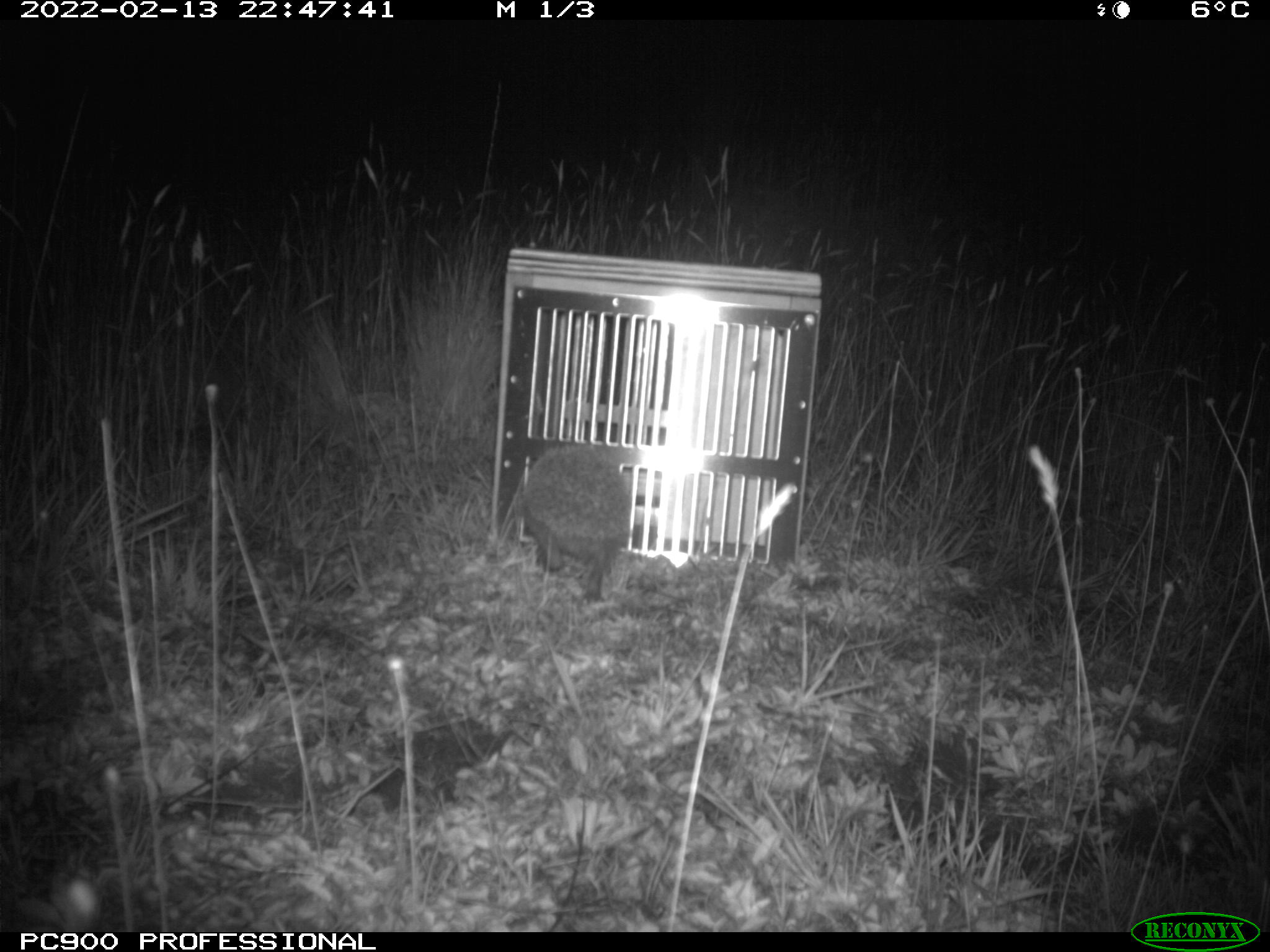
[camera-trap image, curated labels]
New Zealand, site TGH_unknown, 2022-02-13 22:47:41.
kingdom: Animalia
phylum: Chordata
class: Mammalia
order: Eulipotyphla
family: Erinaceidae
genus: Erinaceus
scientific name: Erinaceus europaeus europaeus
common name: european hedgehog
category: hedgehog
Hedgehog (european hedgehog) (Erinaceus europaeus europaeus).